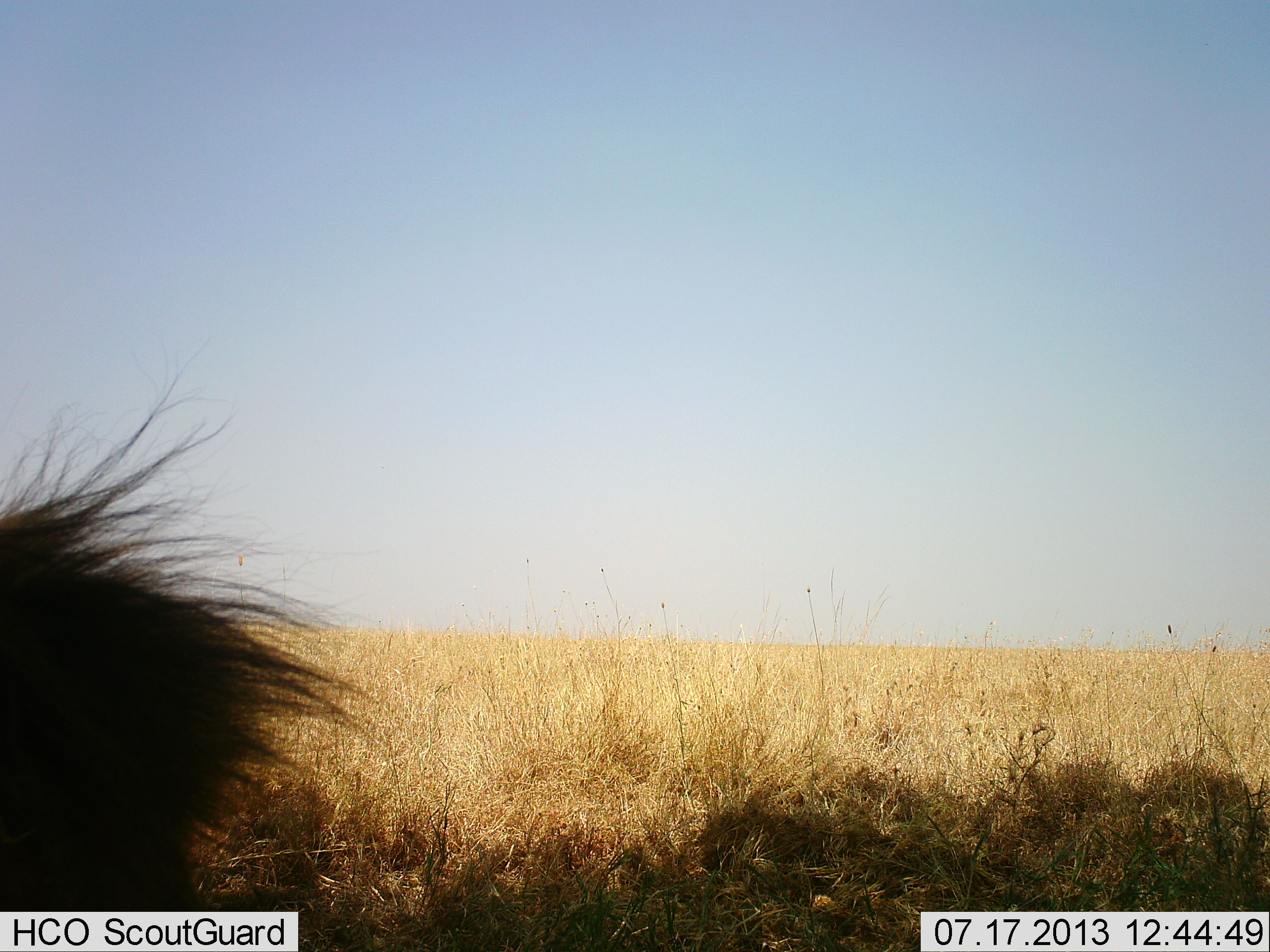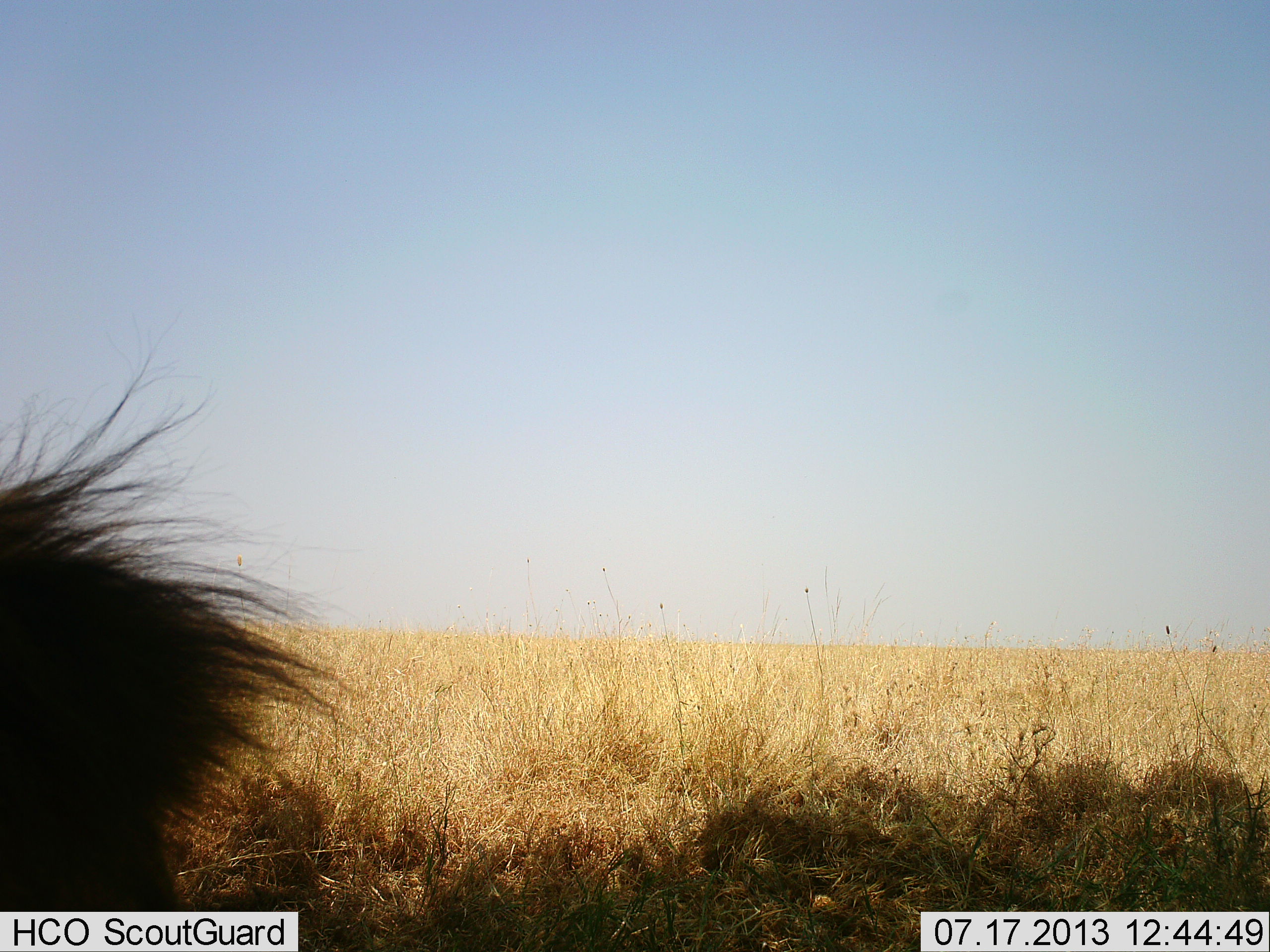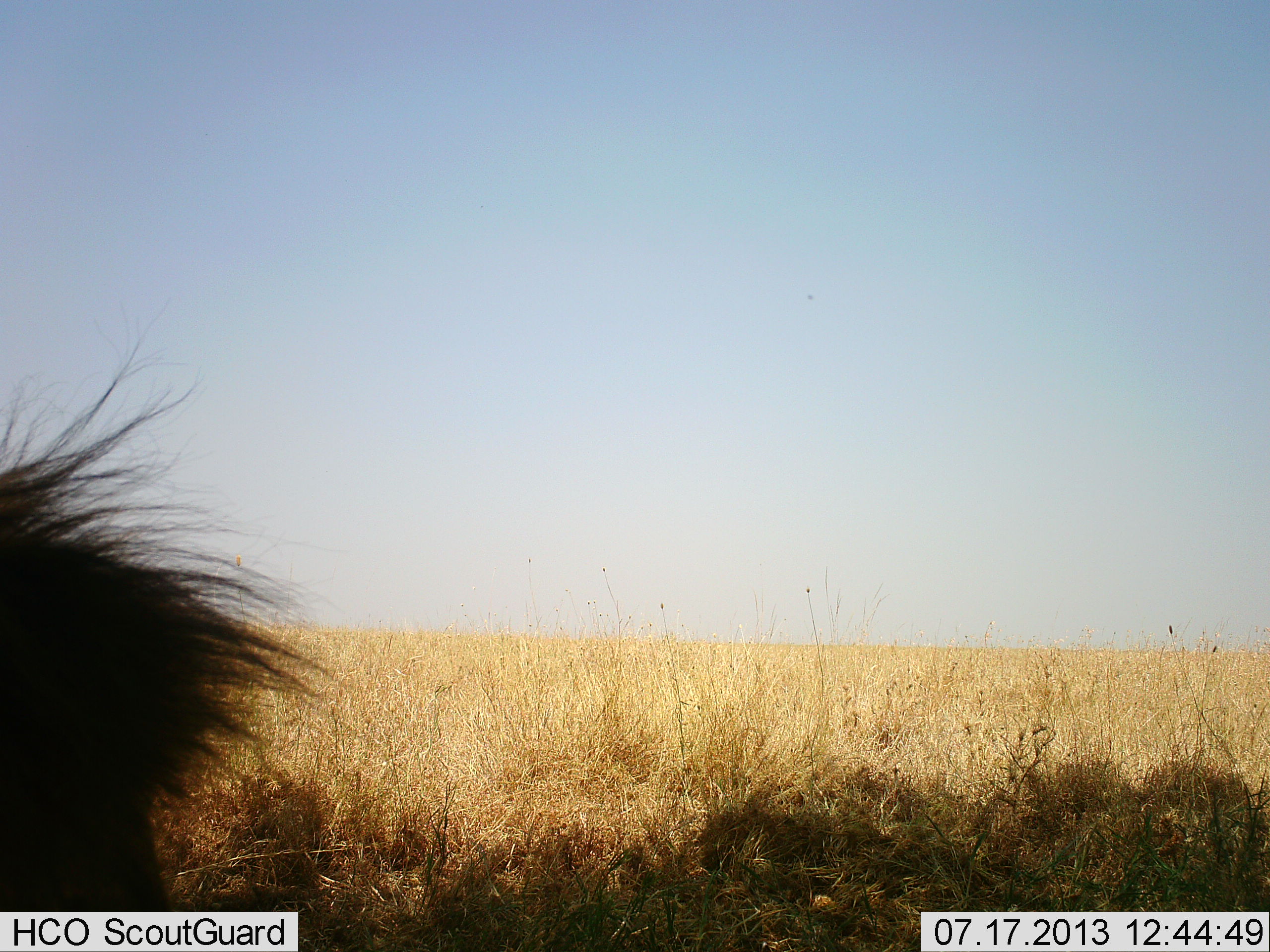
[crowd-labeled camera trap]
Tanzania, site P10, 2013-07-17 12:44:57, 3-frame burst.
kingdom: Animalia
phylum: Chordata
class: Mammalia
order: Carnivora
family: Felidae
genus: Panthera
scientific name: Panthera leo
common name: lion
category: lionmale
Lionmale (lion) (Panthera leo), count 1. Behavior (volunteer vote fractions): standing 0%, resting 100%, moving 0%, interacting 0%. Young present (vote fraction): 0%. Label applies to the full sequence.